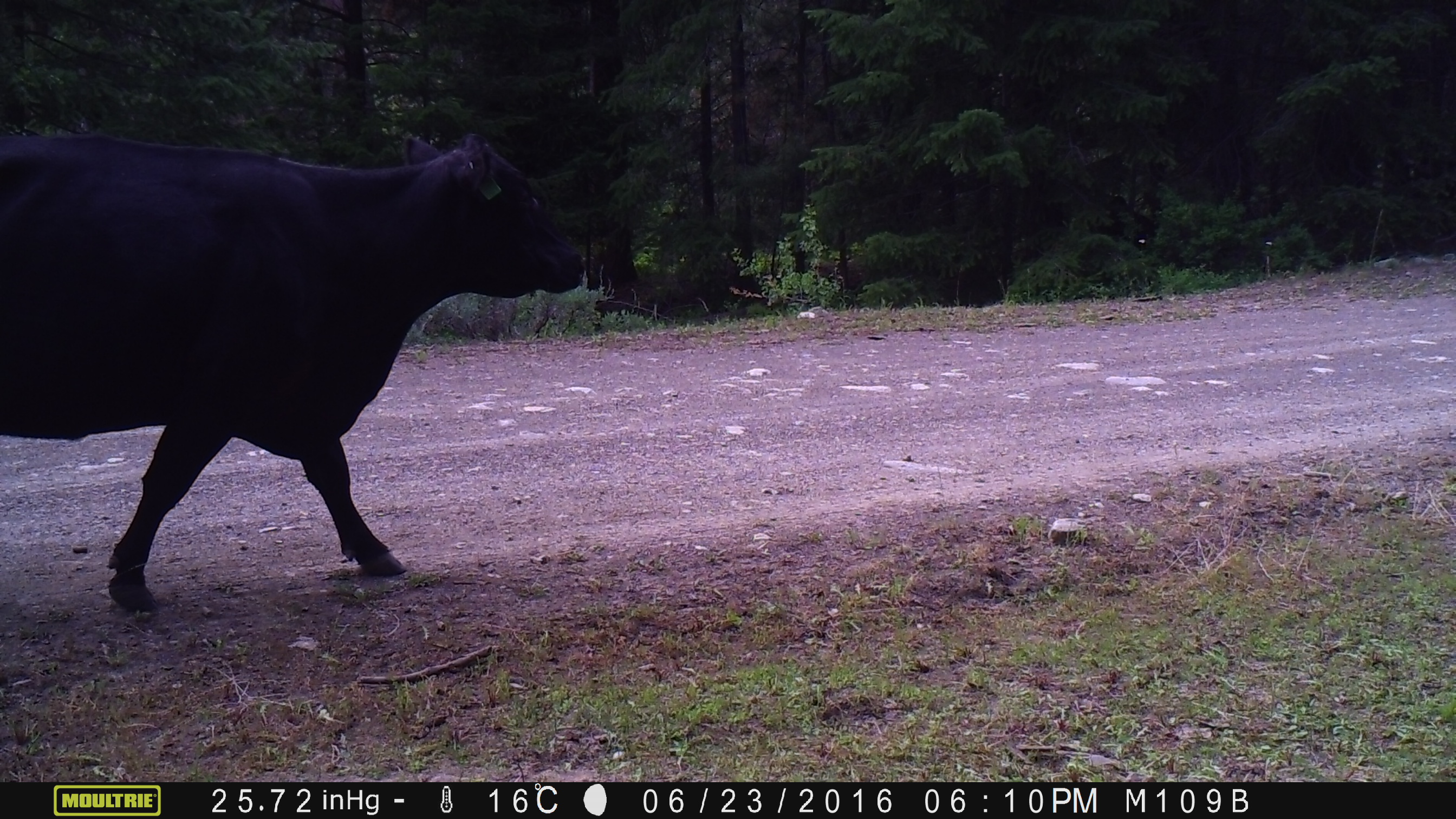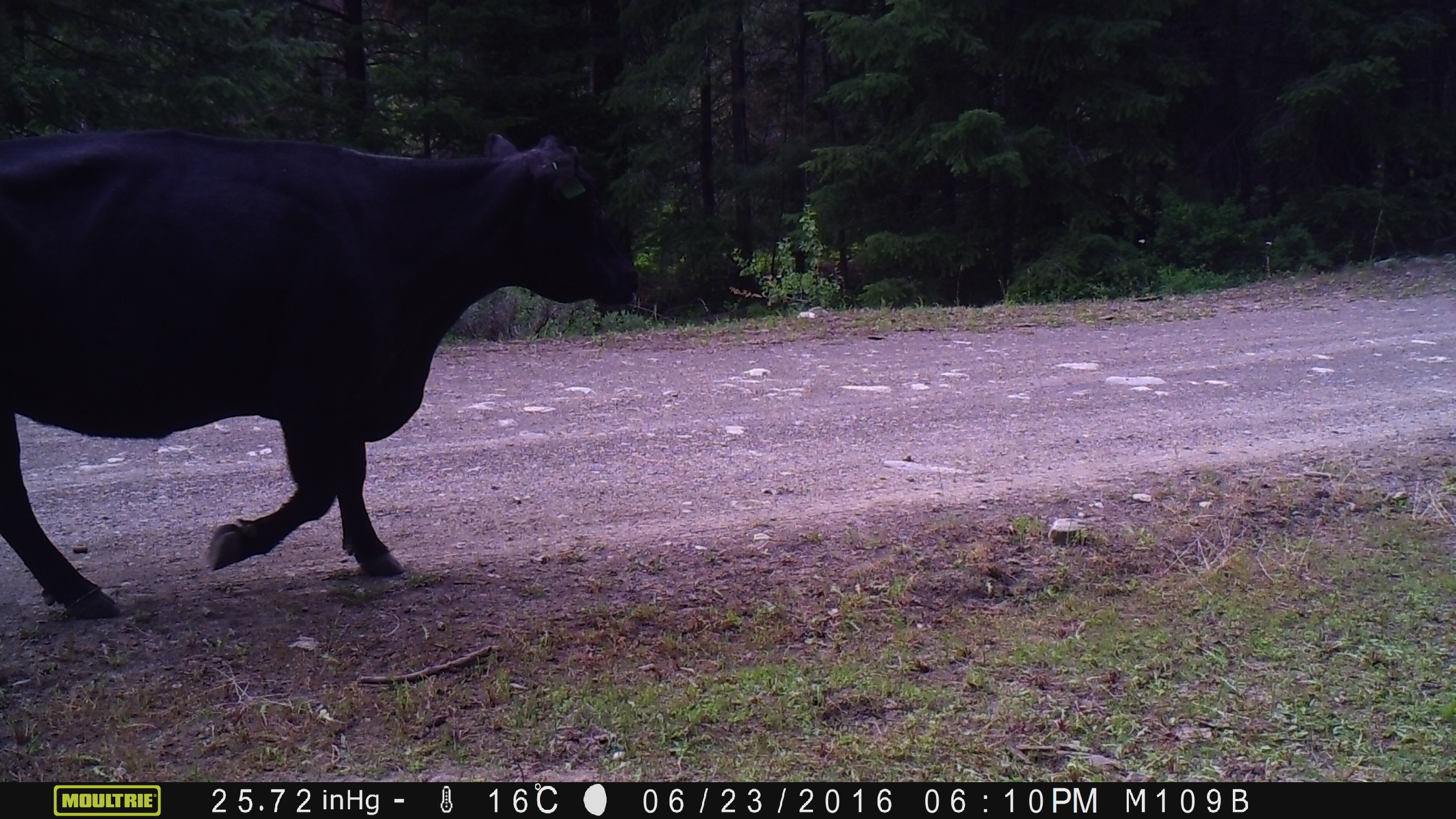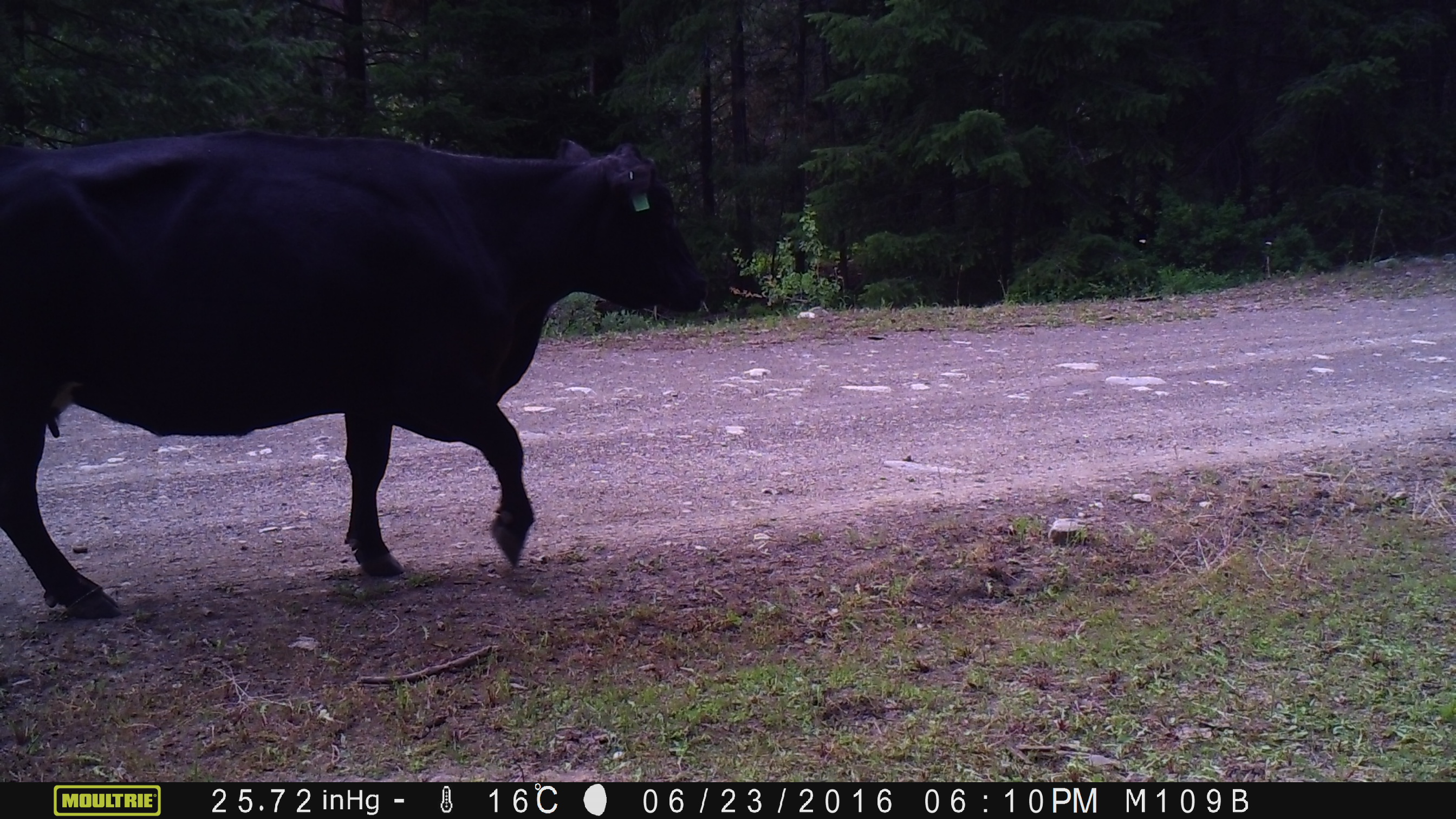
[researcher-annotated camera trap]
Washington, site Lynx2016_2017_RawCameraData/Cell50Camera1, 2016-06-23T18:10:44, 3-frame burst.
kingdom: Animalia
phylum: Chordata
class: Mammalia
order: Artiodactyla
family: Bovidae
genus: Bos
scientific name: Bos taurus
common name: domestic cattle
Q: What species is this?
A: Domestic cattle (Bos taurus).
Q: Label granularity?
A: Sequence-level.